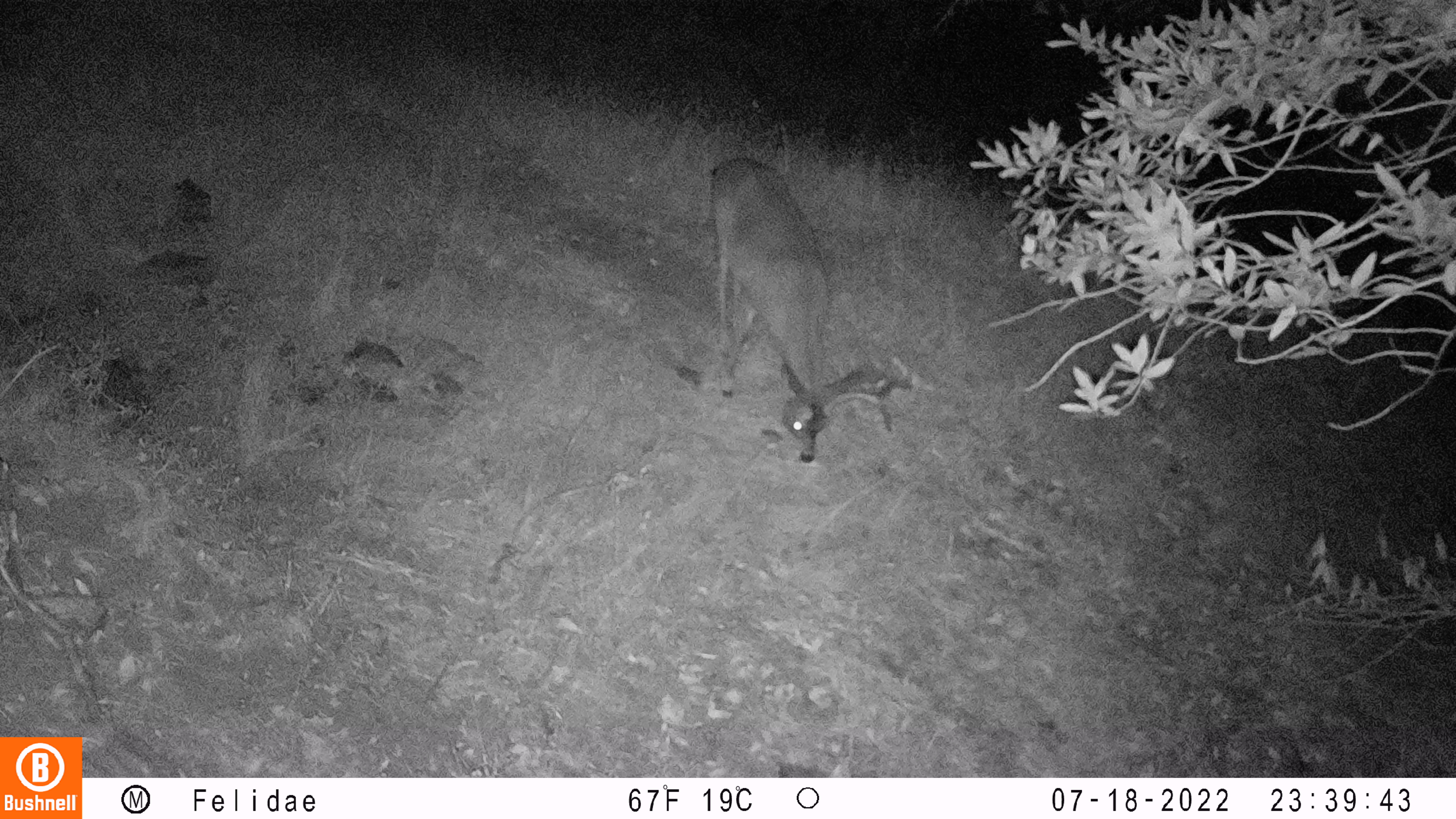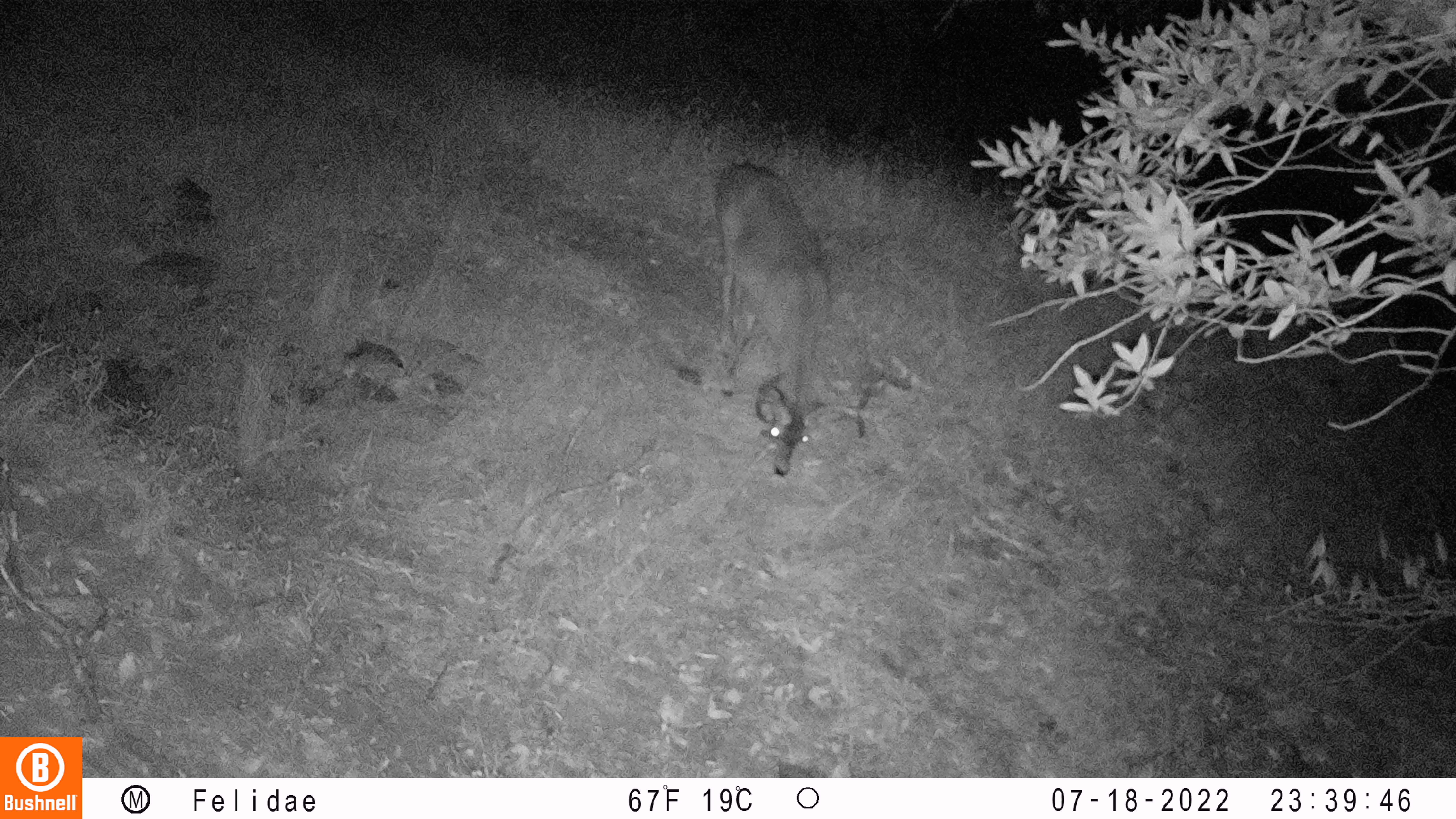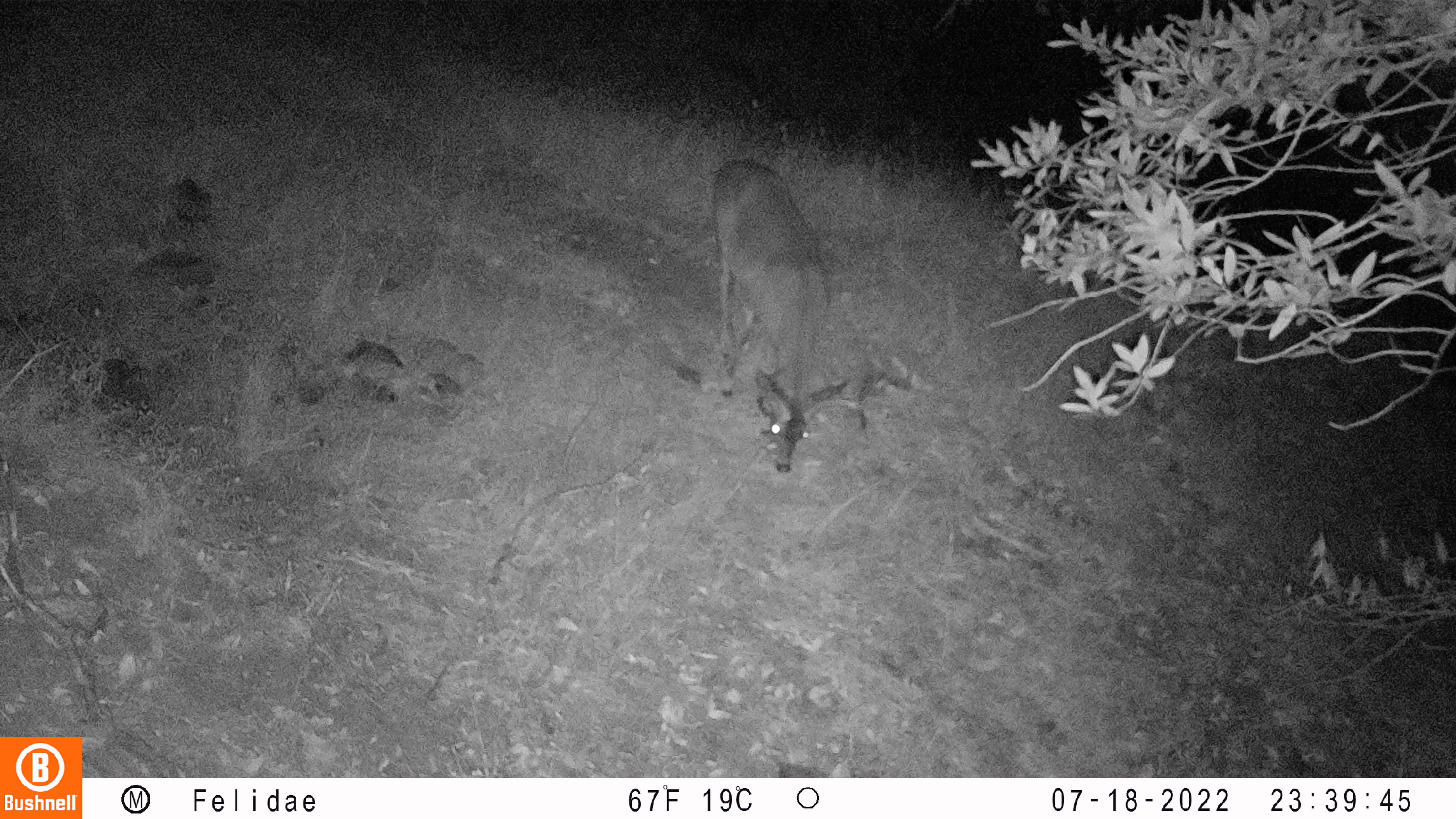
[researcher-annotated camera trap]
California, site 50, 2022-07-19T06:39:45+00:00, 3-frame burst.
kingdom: Animalia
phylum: Chordata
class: Mammalia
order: Artiodactyla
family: Cervidae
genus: Odocoileus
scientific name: Odocoileus hemionus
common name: mule deer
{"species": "mule deer (Odocoileus hemionus)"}